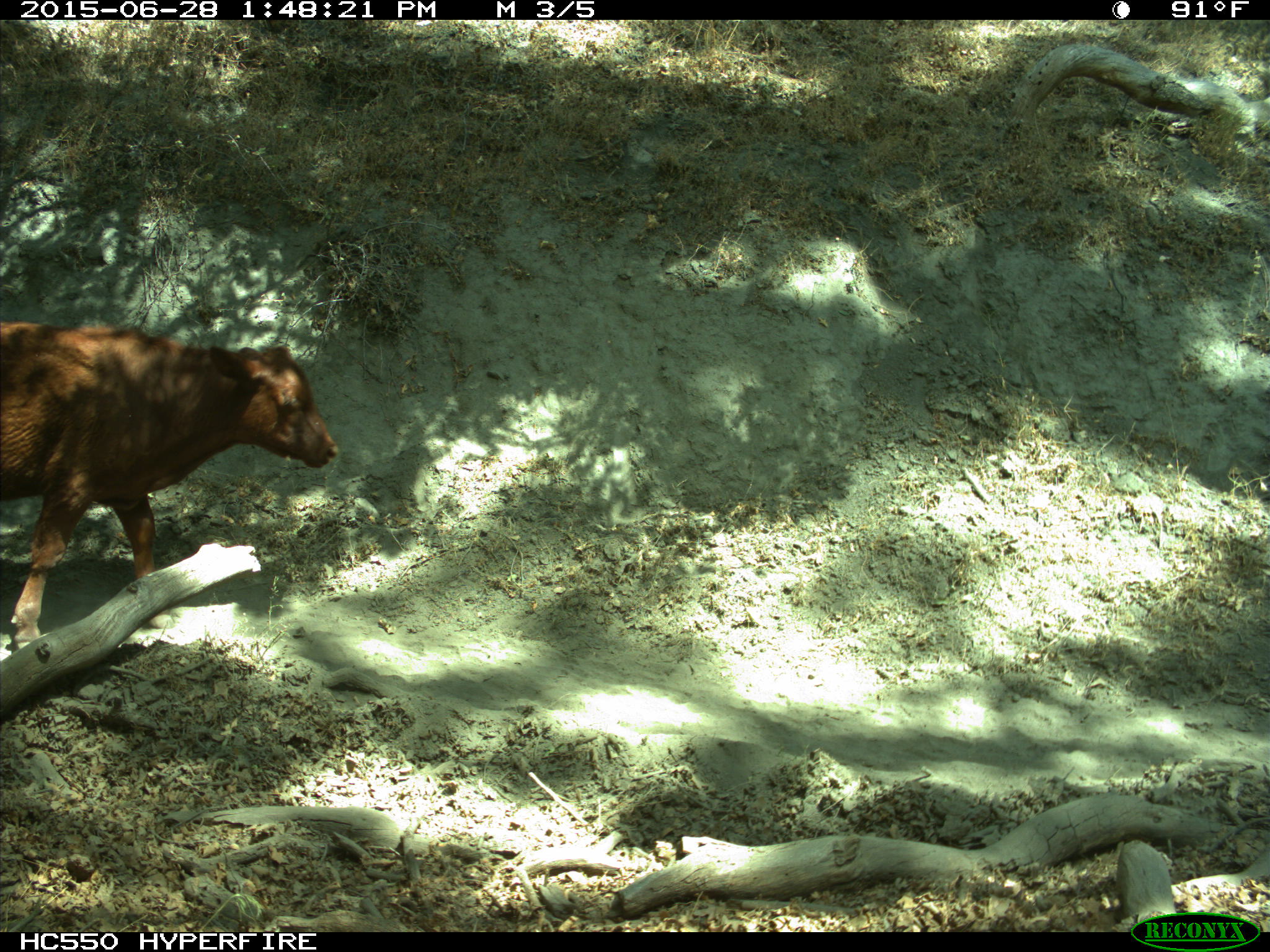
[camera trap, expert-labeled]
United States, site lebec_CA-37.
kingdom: Animalia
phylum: Chordata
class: Mammalia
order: Artiodactyla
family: Bovidae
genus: Bos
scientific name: Bos taurus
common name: domestic cow